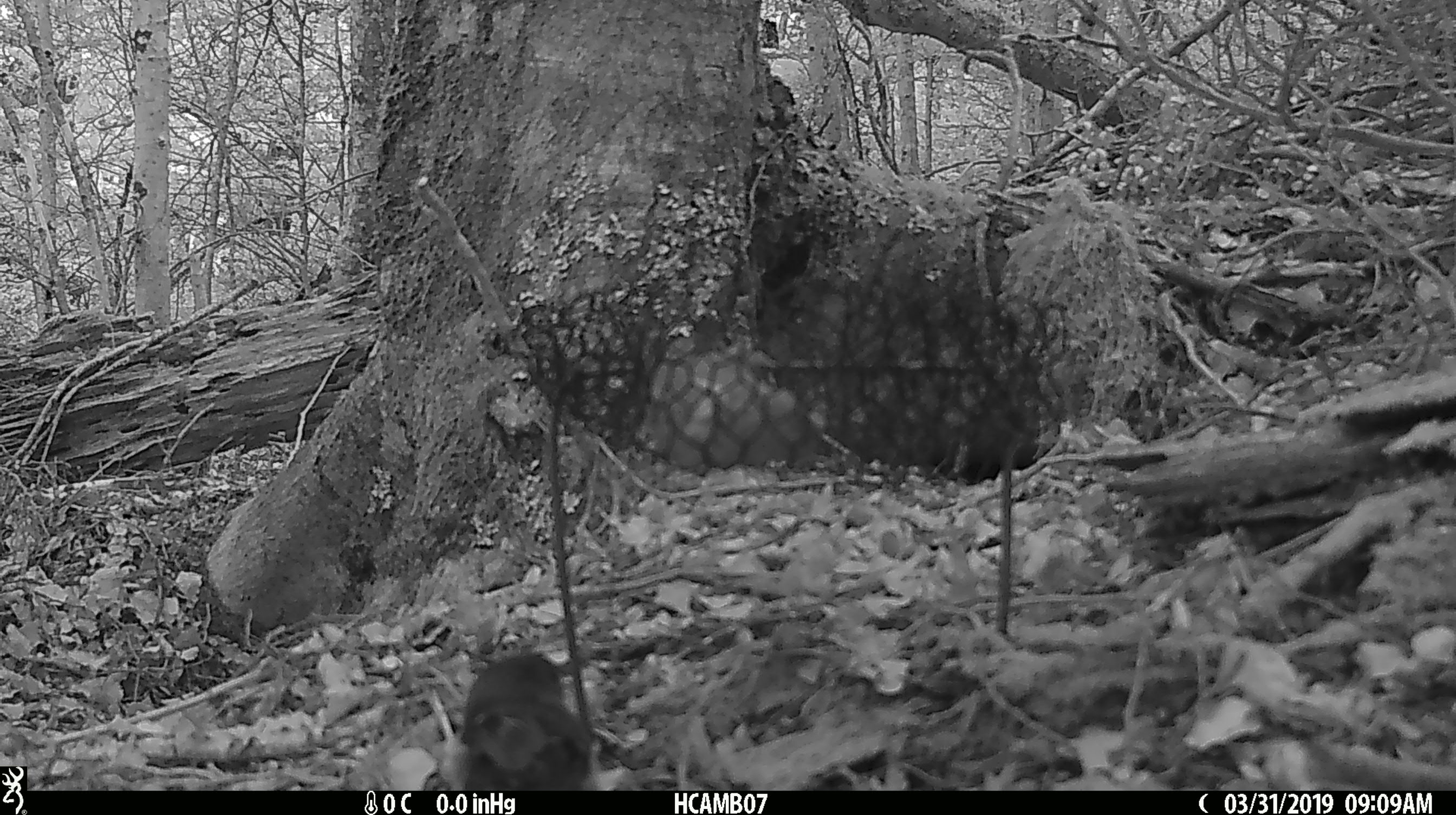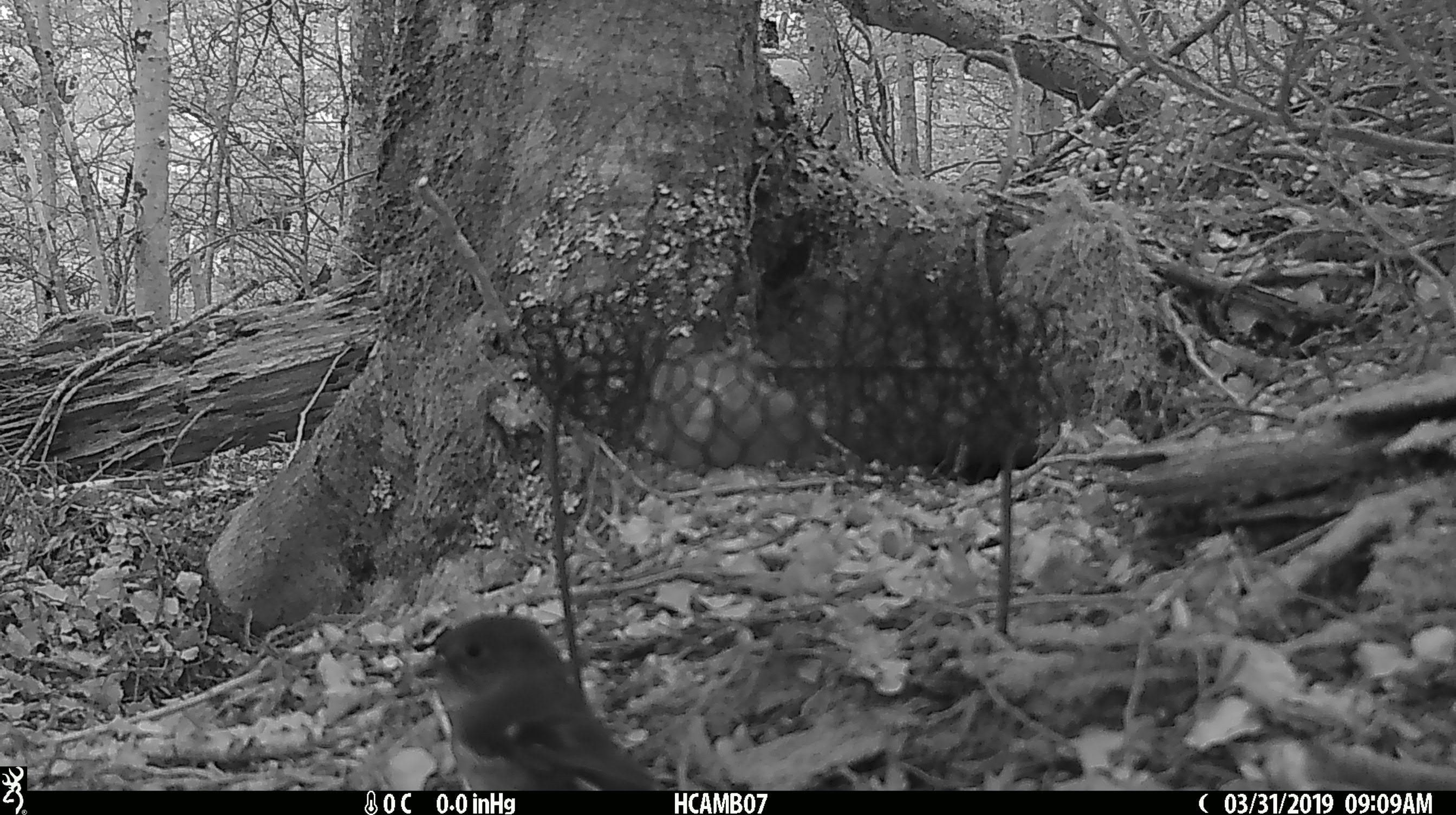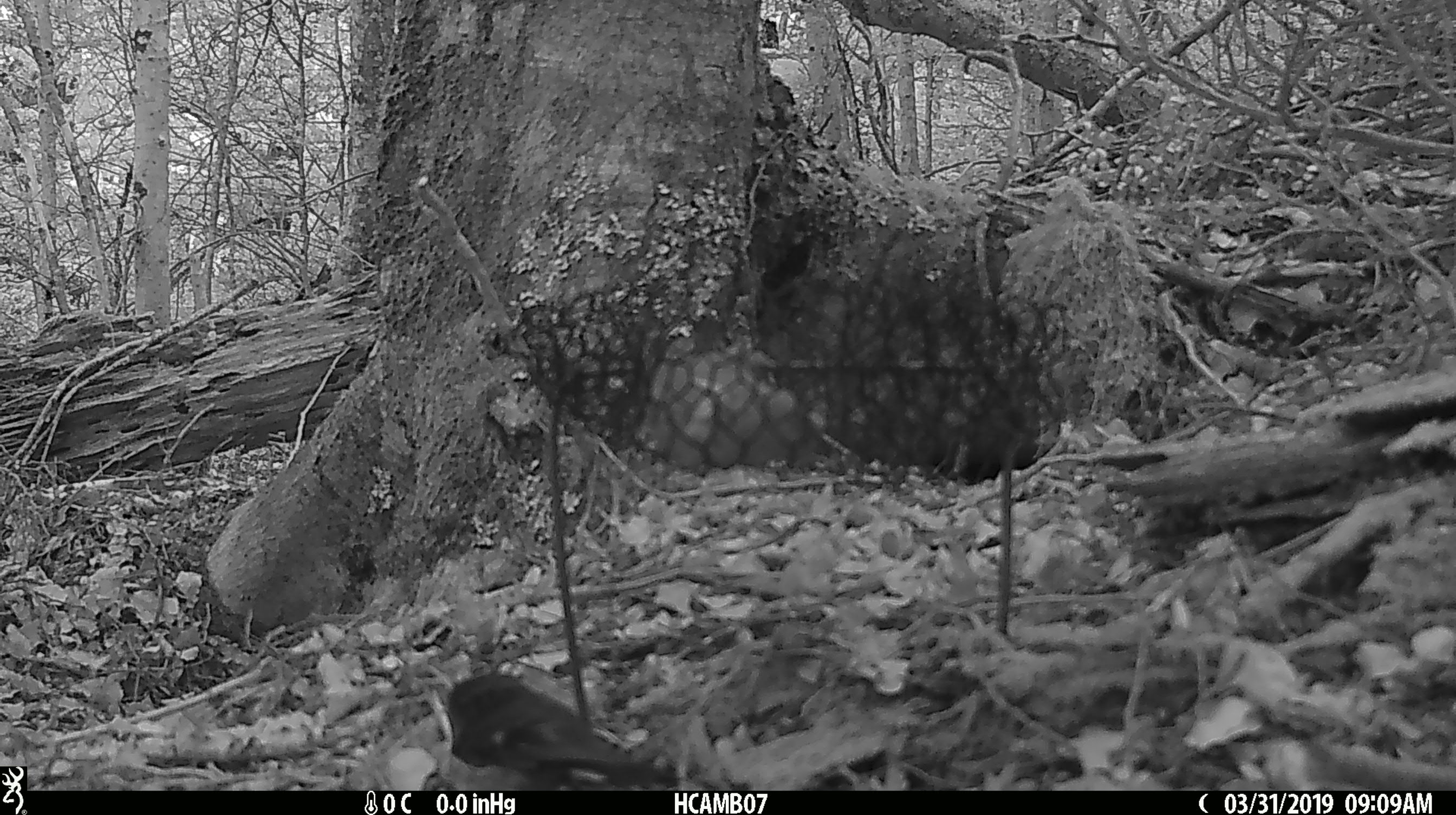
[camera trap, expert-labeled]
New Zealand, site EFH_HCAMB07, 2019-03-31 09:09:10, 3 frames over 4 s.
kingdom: Animalia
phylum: Chordata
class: Aves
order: Passeriformes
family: Petroicidae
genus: Petroica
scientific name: Petroica australis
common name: new zealand robin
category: robin